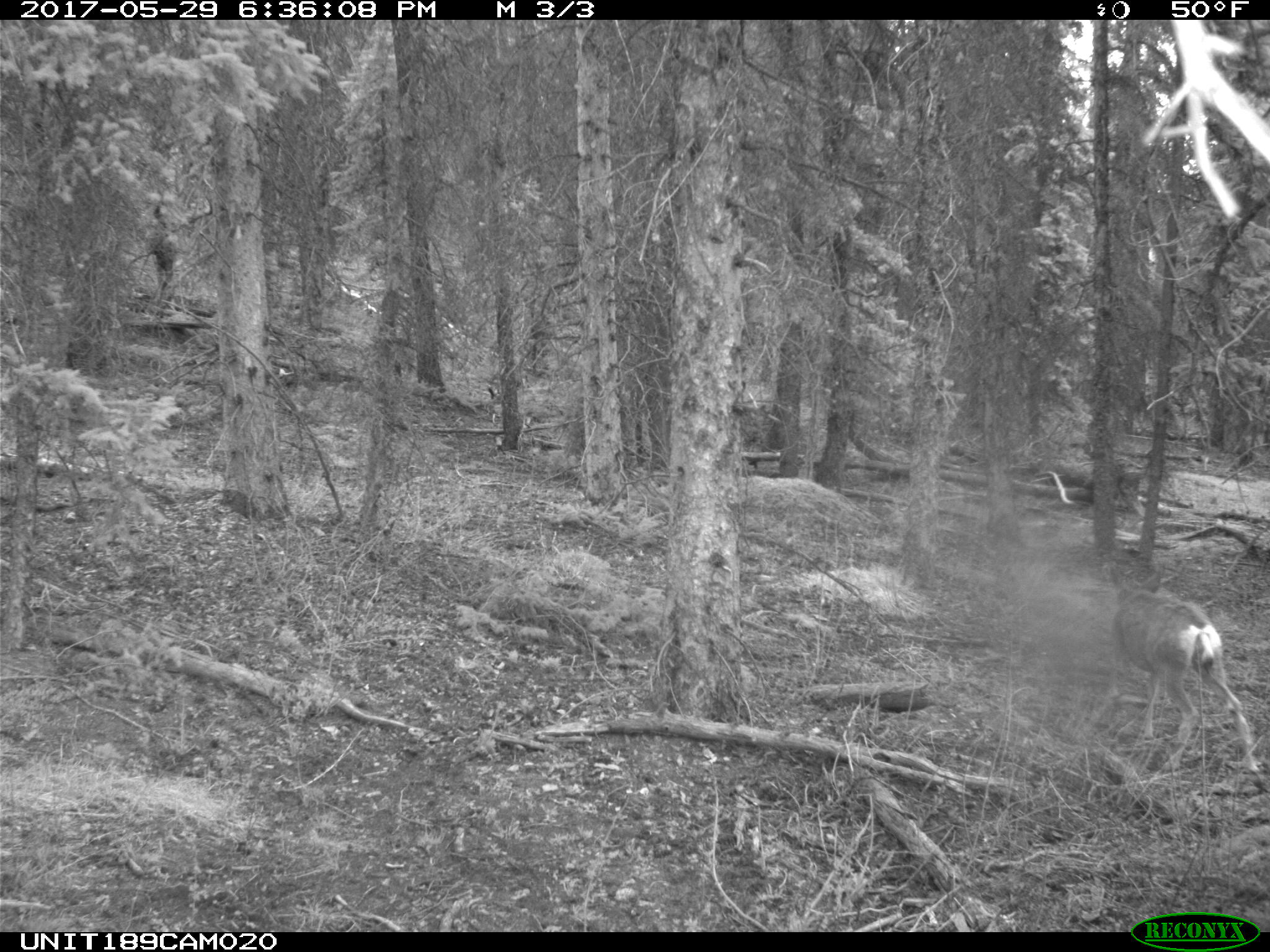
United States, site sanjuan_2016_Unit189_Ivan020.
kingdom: Animalia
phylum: Chordata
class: Mammalia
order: Artiodactyla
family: Cervidae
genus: Odocoileus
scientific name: Odocoileus hemionus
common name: mule deer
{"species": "Odocoileus hemionus (mule deer)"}